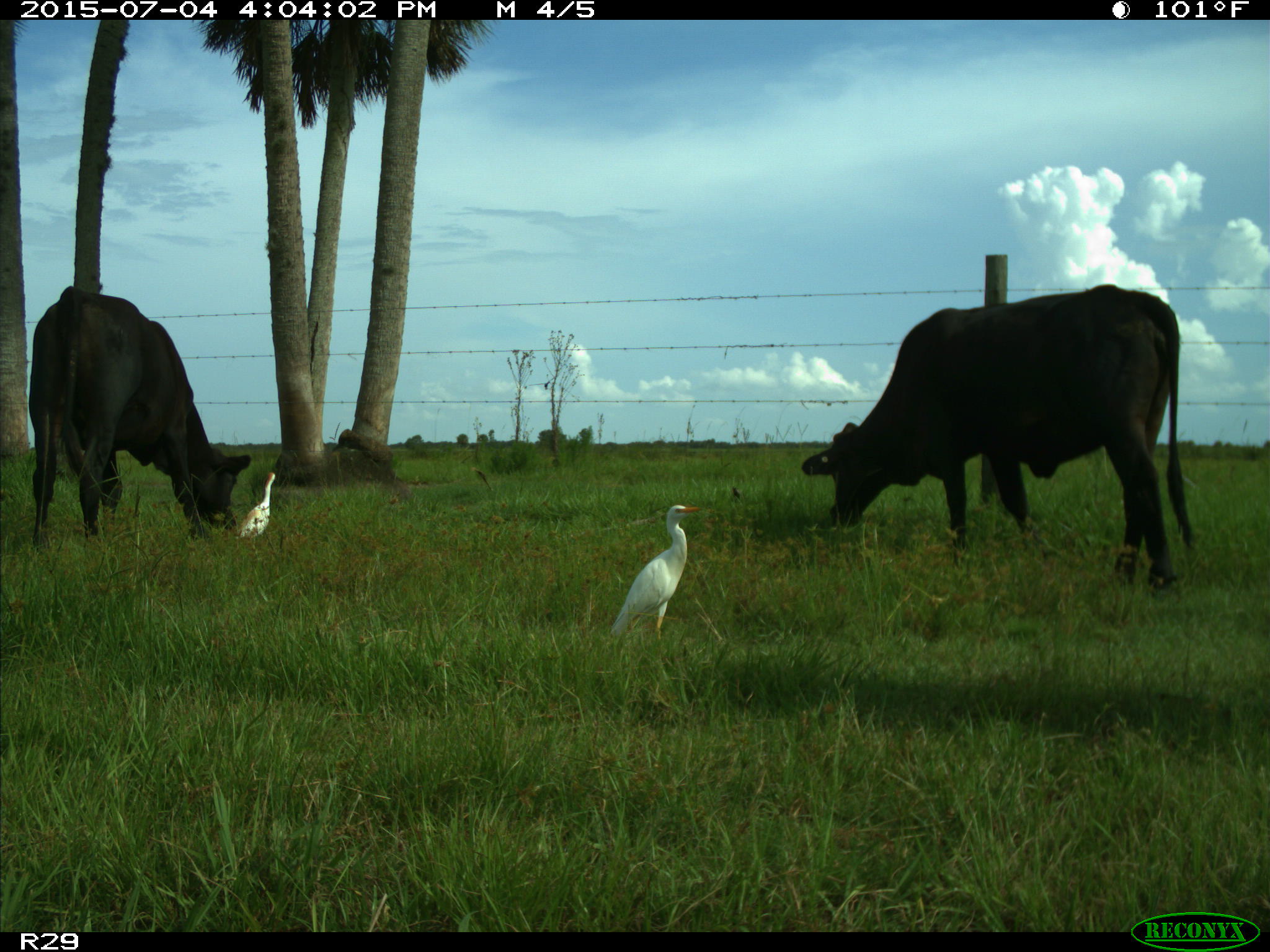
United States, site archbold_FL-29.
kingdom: Animalia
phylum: Chordata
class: Mammalia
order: Artiodactyla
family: Bovidae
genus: Bos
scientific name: Bos taurus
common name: domestic cow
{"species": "Bos taurus (domestic cow)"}